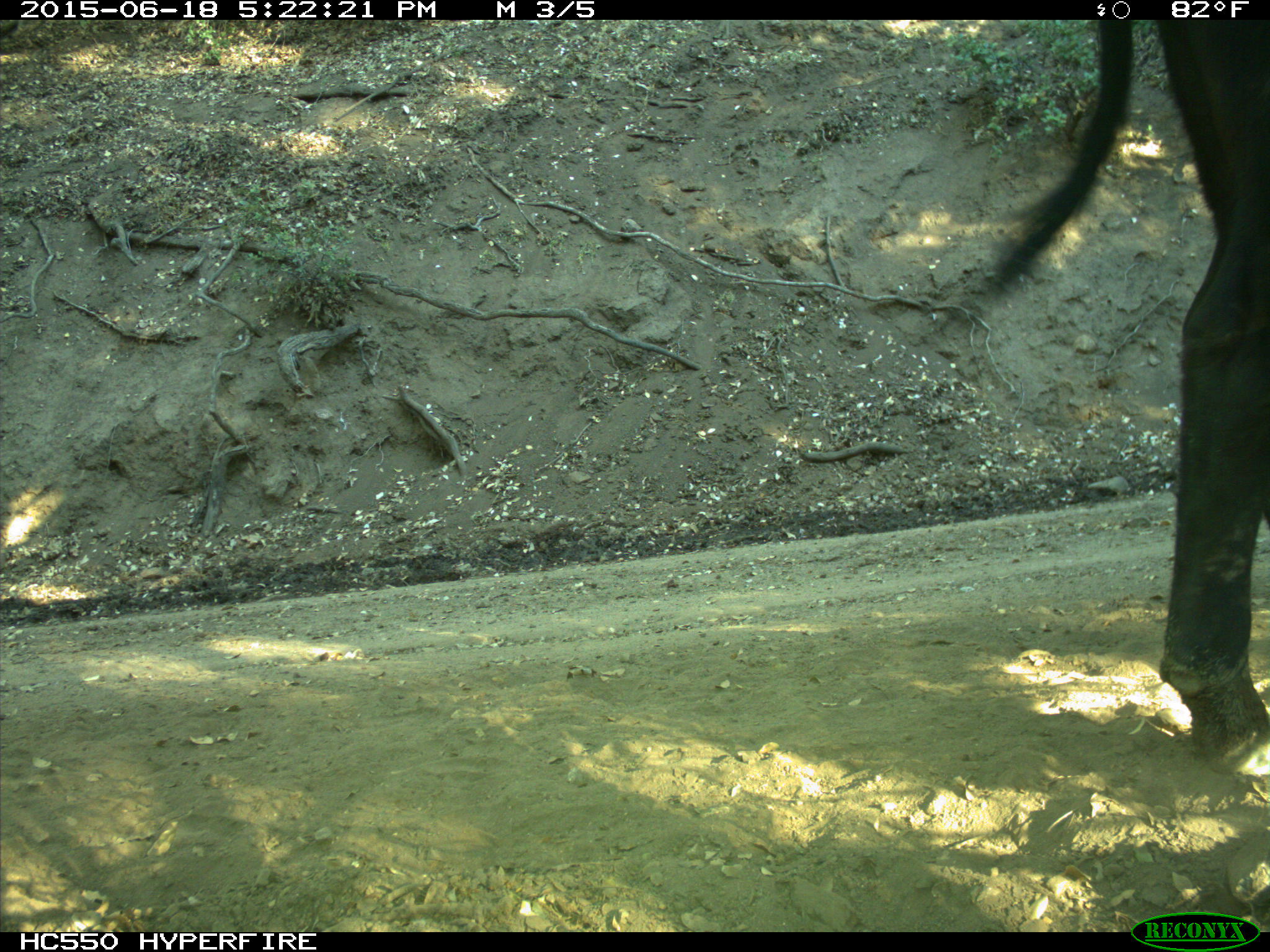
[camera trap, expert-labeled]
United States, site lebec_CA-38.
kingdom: Animalia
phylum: Chordata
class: Mammalia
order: Artiodactyla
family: Bovidae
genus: Bos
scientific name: Bos taurus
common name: domestic cow